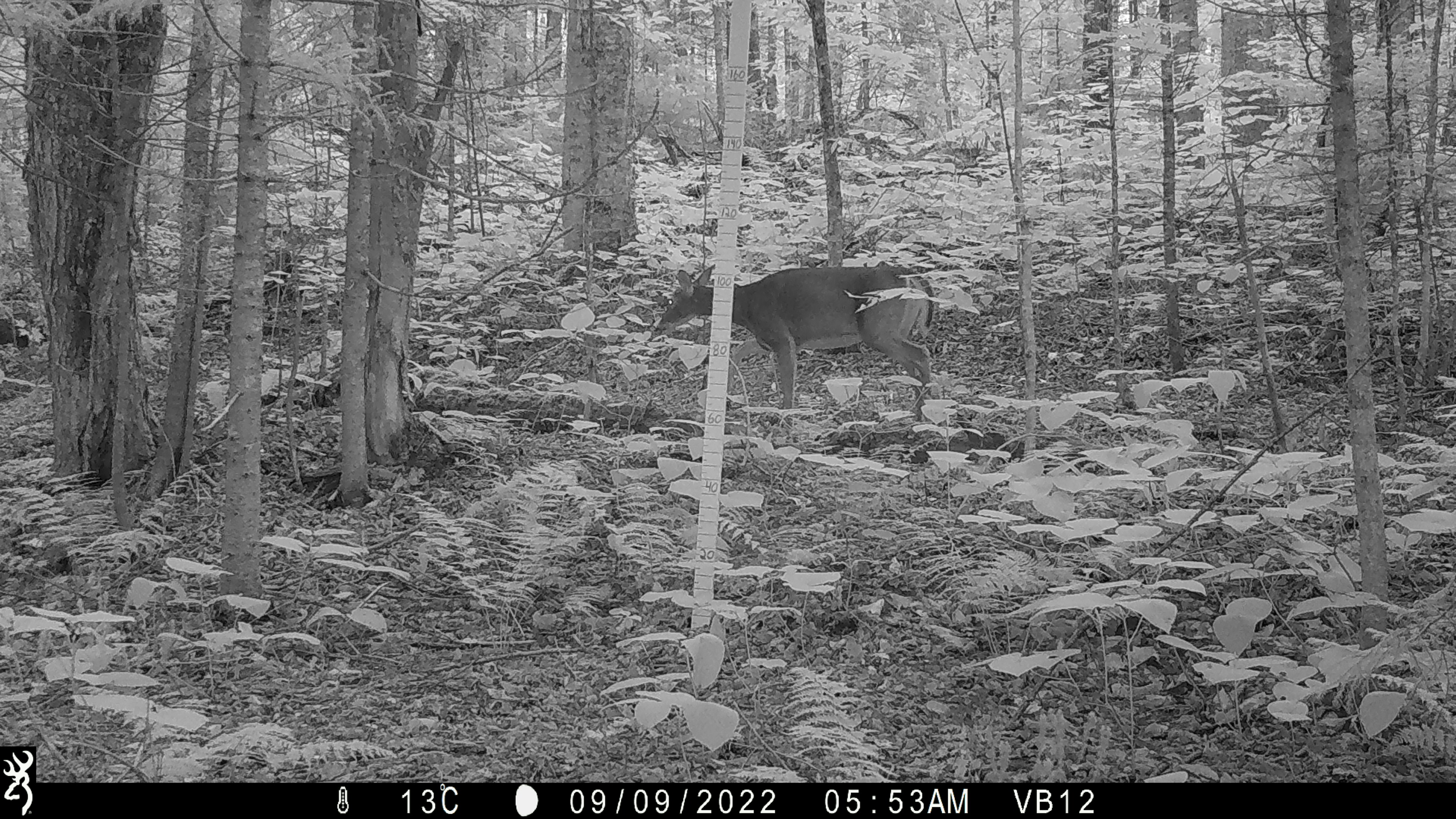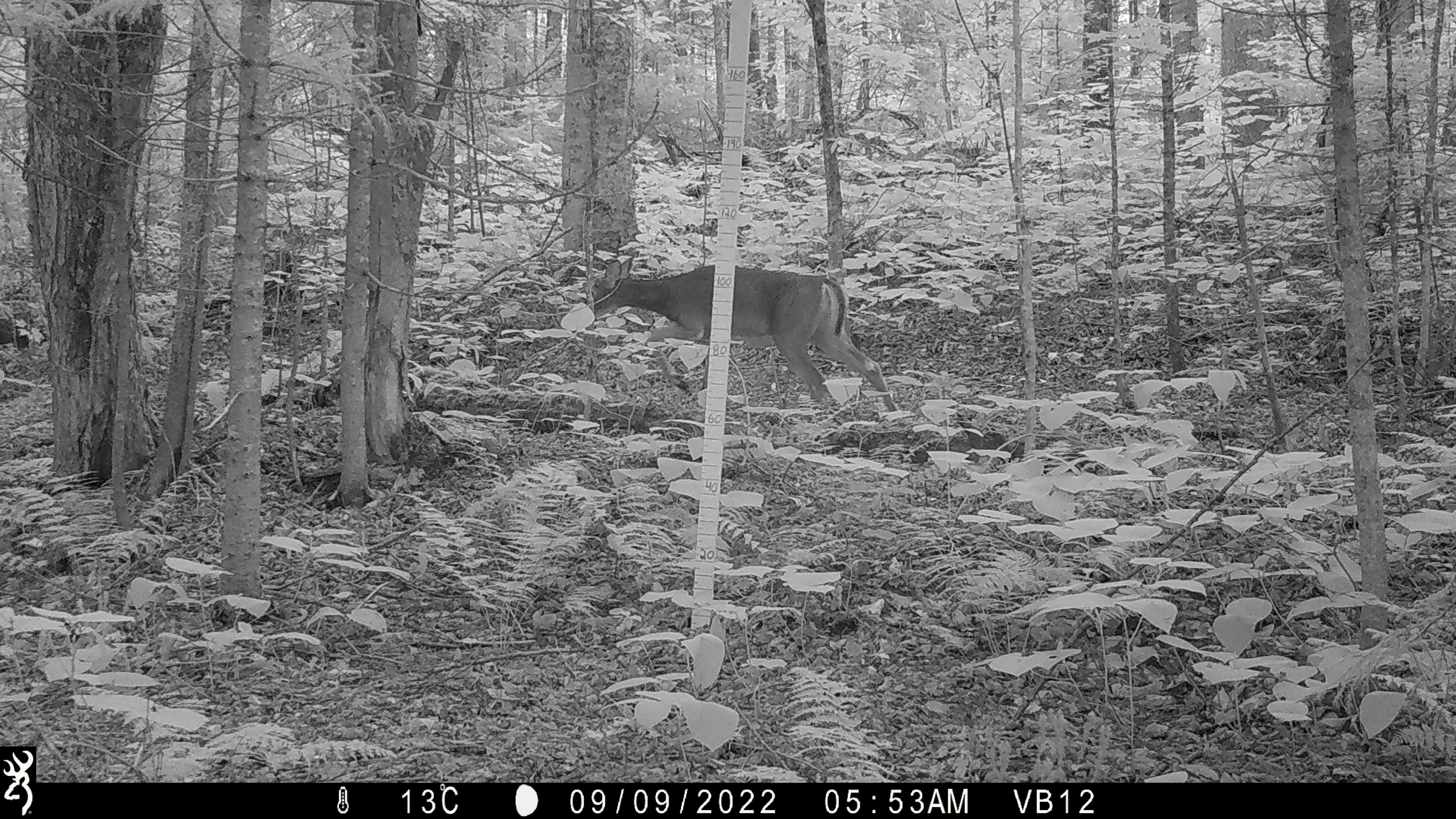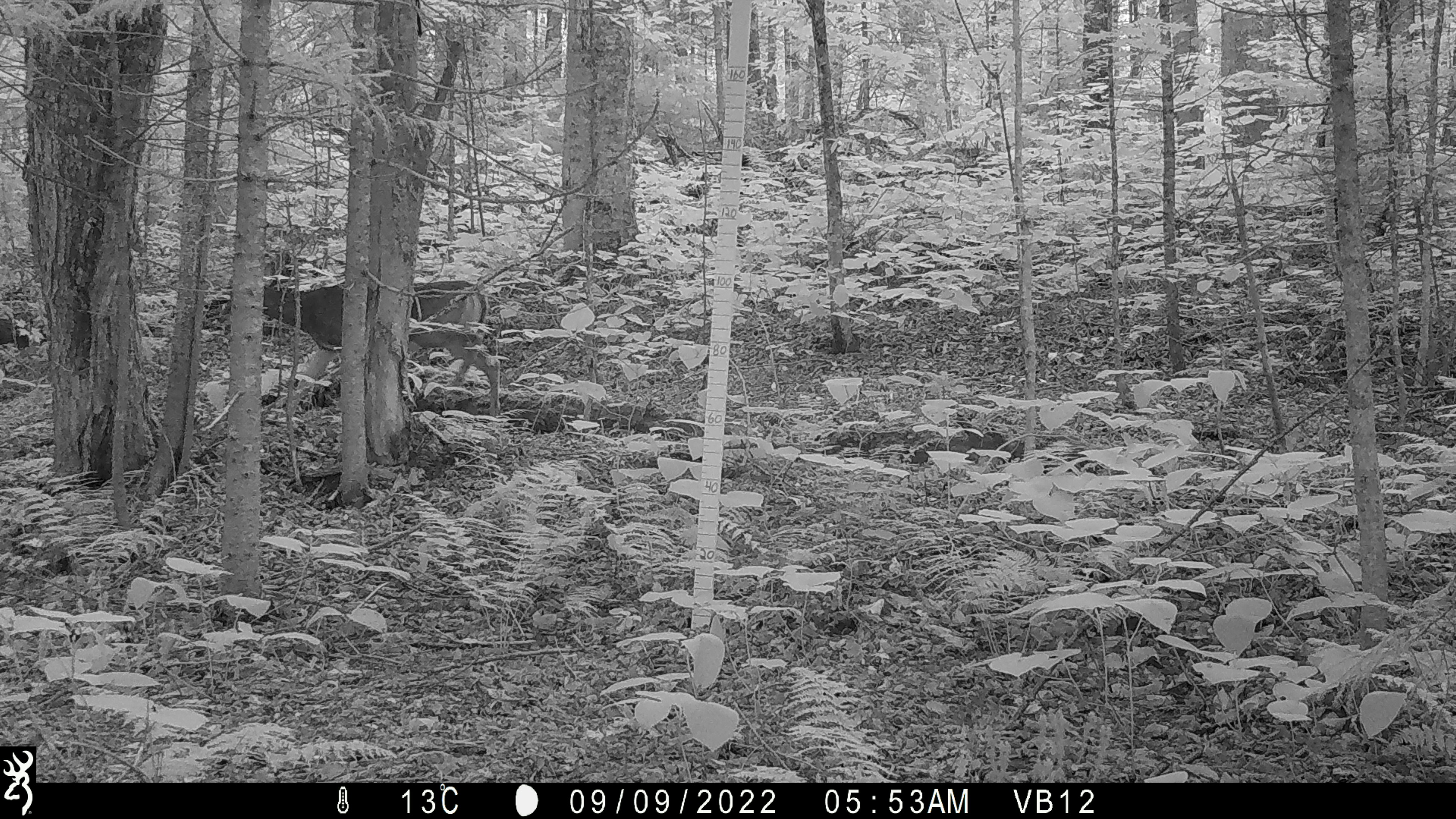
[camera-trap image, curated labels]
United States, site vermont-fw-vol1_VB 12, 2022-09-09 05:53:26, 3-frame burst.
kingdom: Animalia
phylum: Chordata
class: Mammalia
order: Artiodactyla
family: Cervidae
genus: Odocoileus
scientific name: Odocoileus virginianus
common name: white-tailed deer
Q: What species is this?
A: White-tailed deer (Odocoileus virginianus).